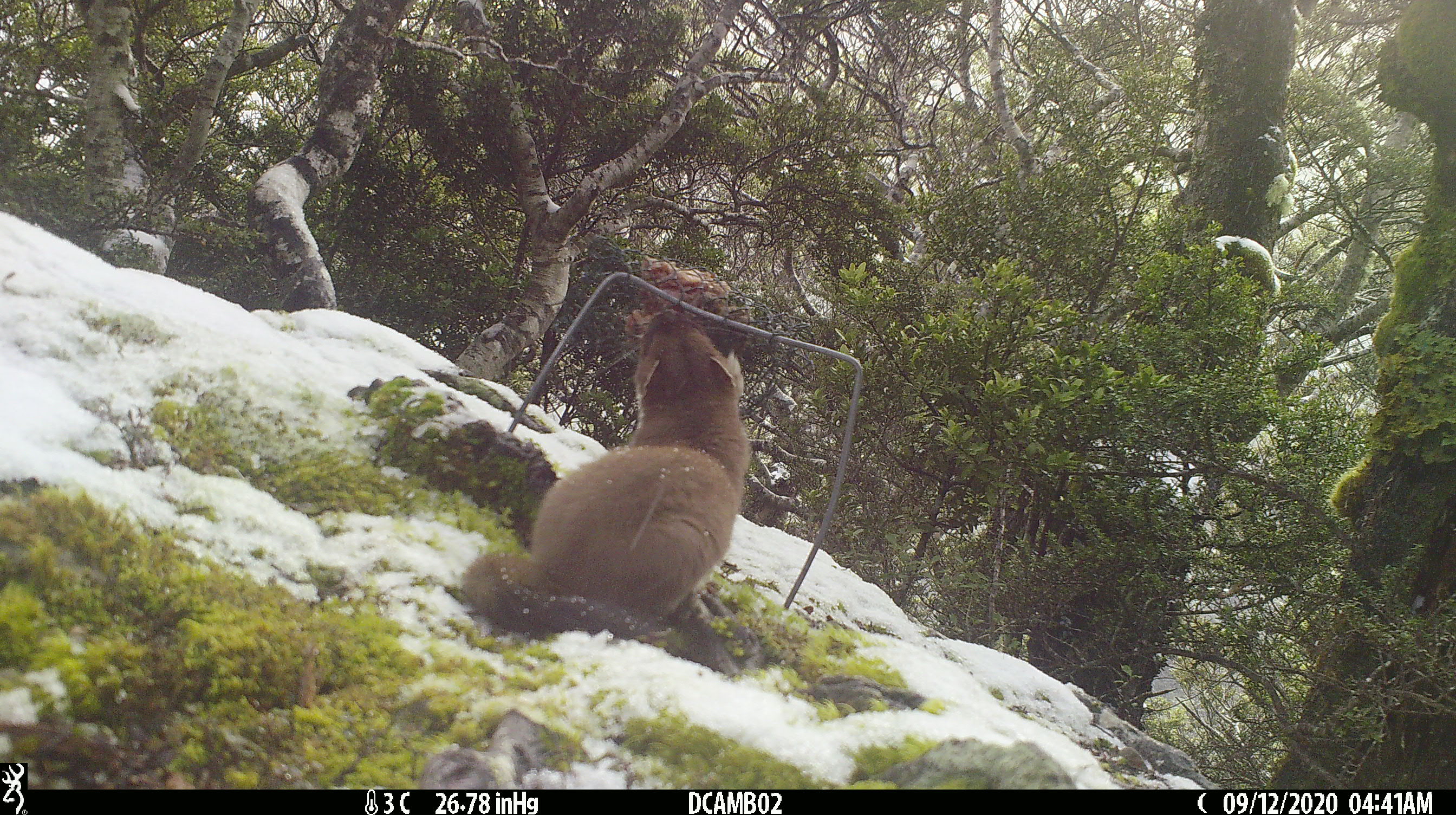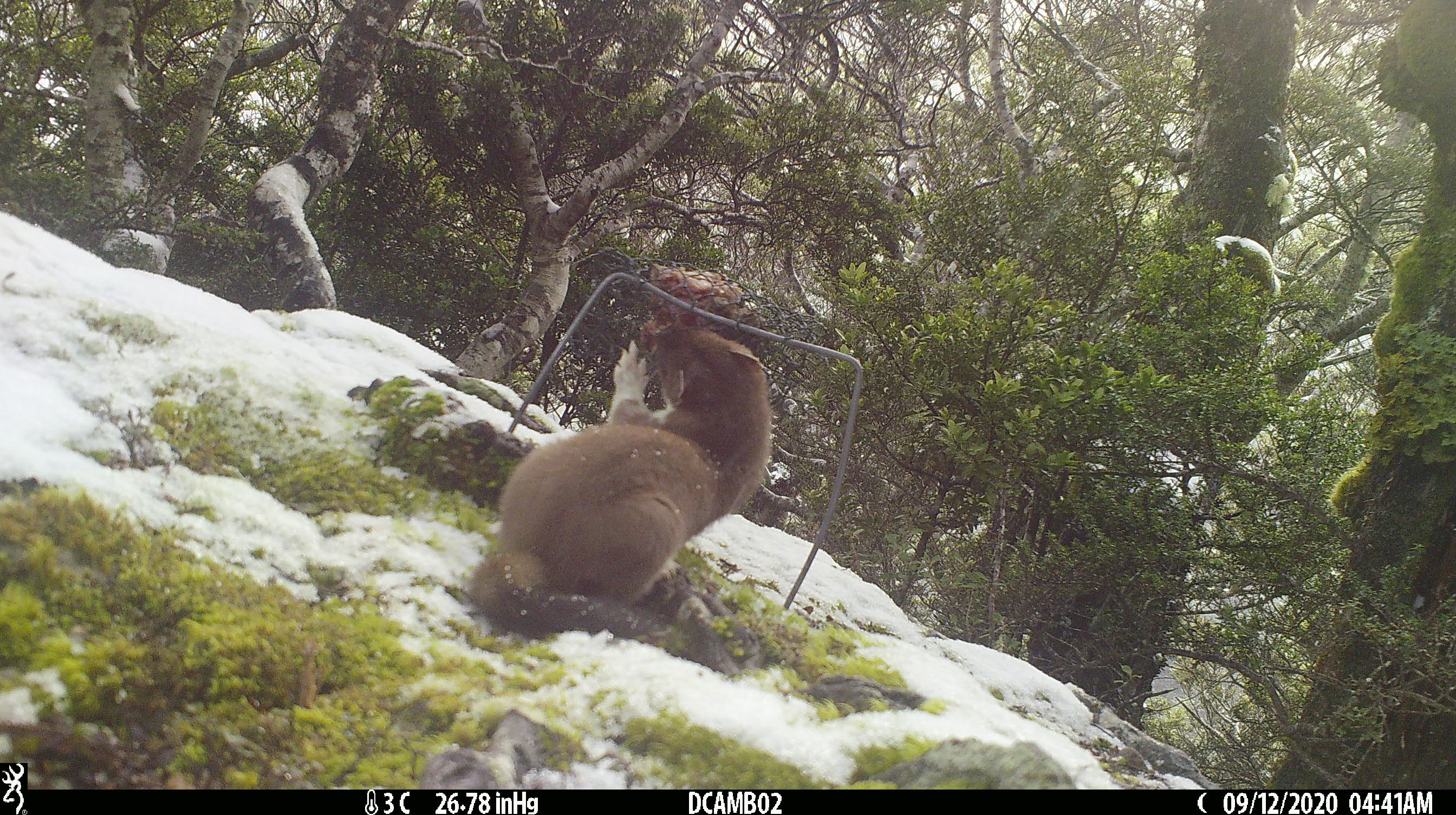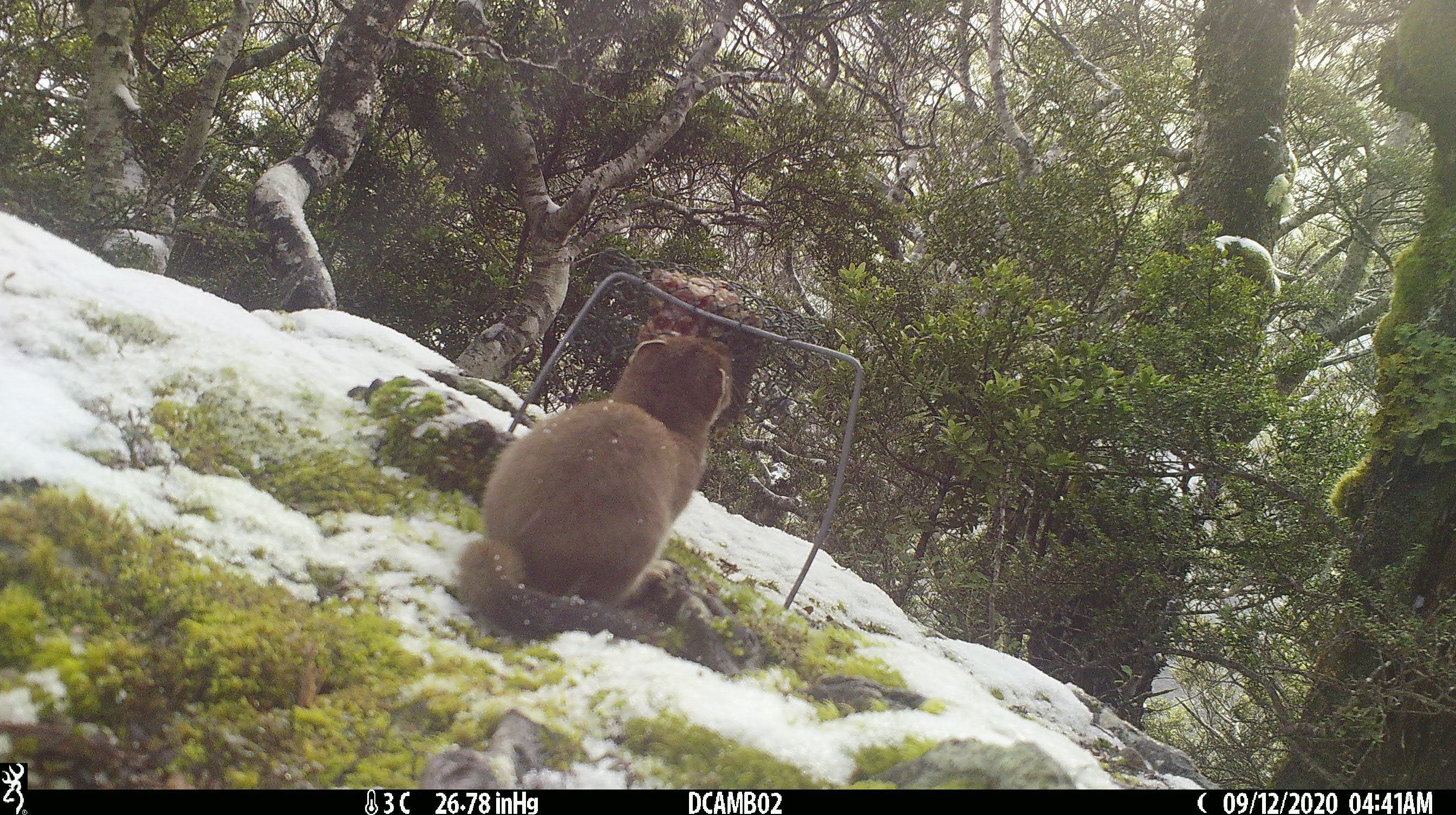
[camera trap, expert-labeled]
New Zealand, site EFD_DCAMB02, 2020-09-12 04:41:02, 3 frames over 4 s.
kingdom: Animalia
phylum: Chordata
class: Mammalia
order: Carnivora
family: Mustelidae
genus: Mustela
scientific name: Mustela erminea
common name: stoat